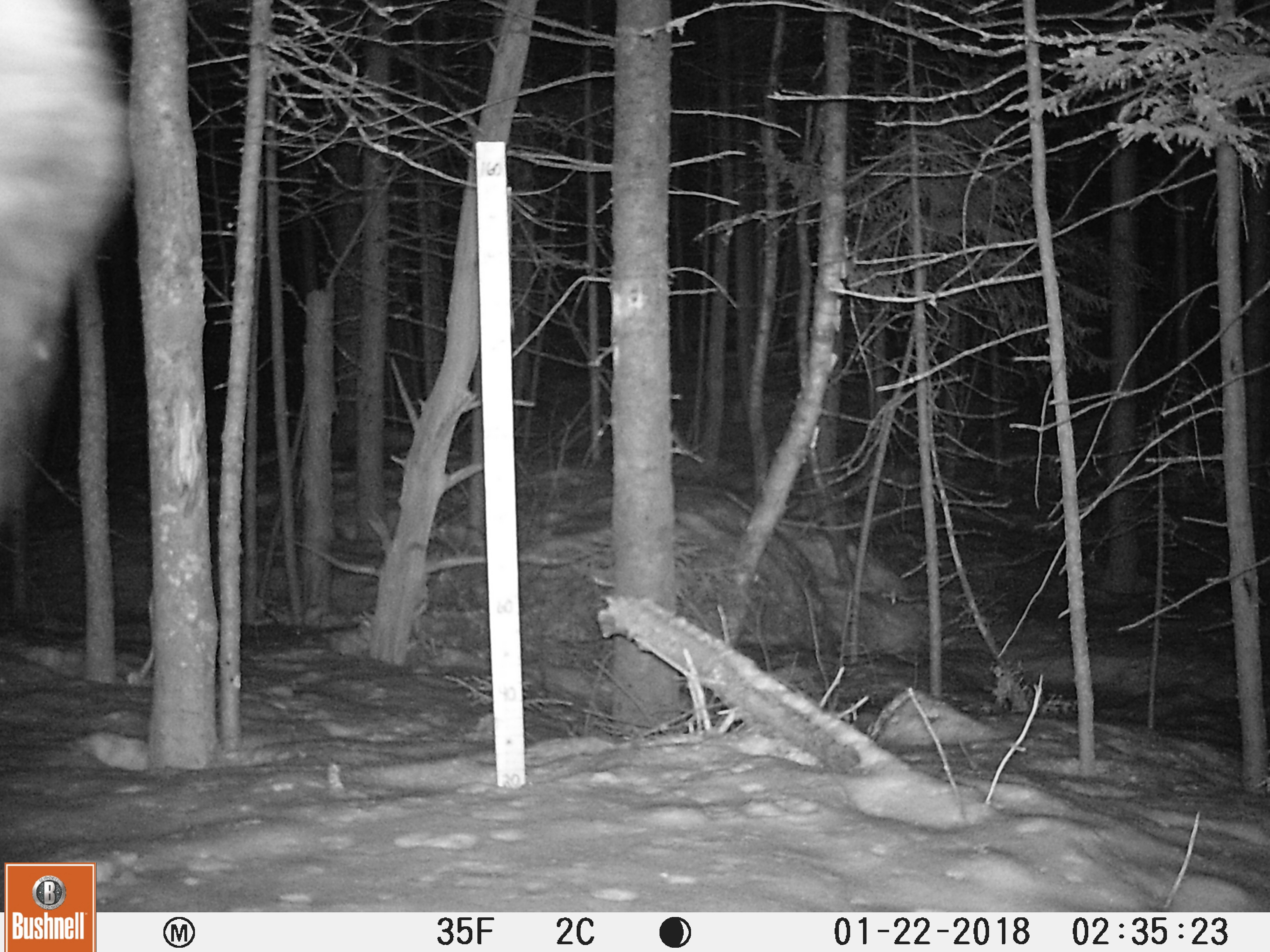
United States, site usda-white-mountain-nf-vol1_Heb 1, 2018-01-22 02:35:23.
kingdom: Animalia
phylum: Chordata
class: Mammalia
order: Artiodactyla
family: Cervidae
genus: Alces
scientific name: Alces alces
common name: moose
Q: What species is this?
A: Moose (Alces alces).